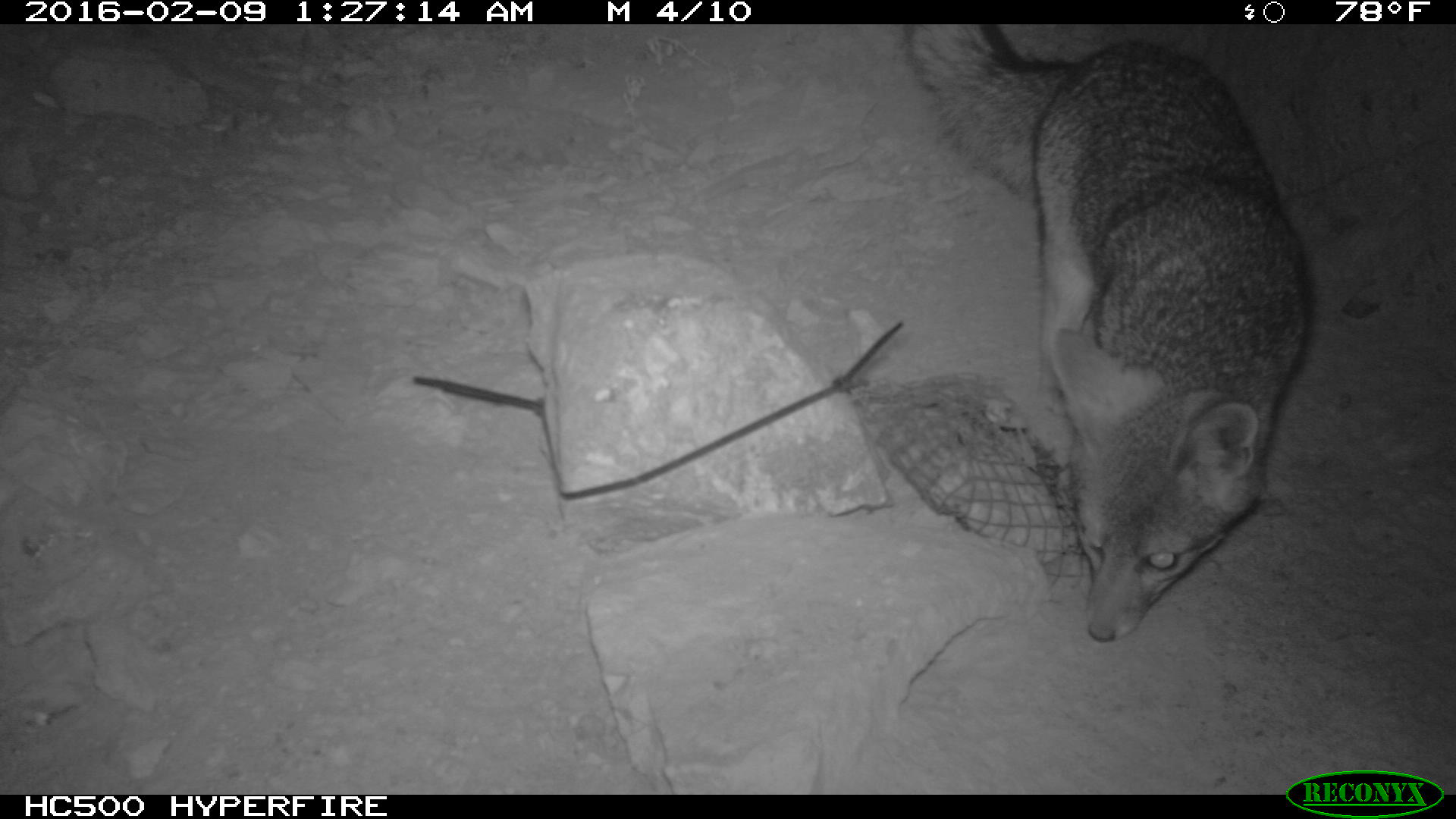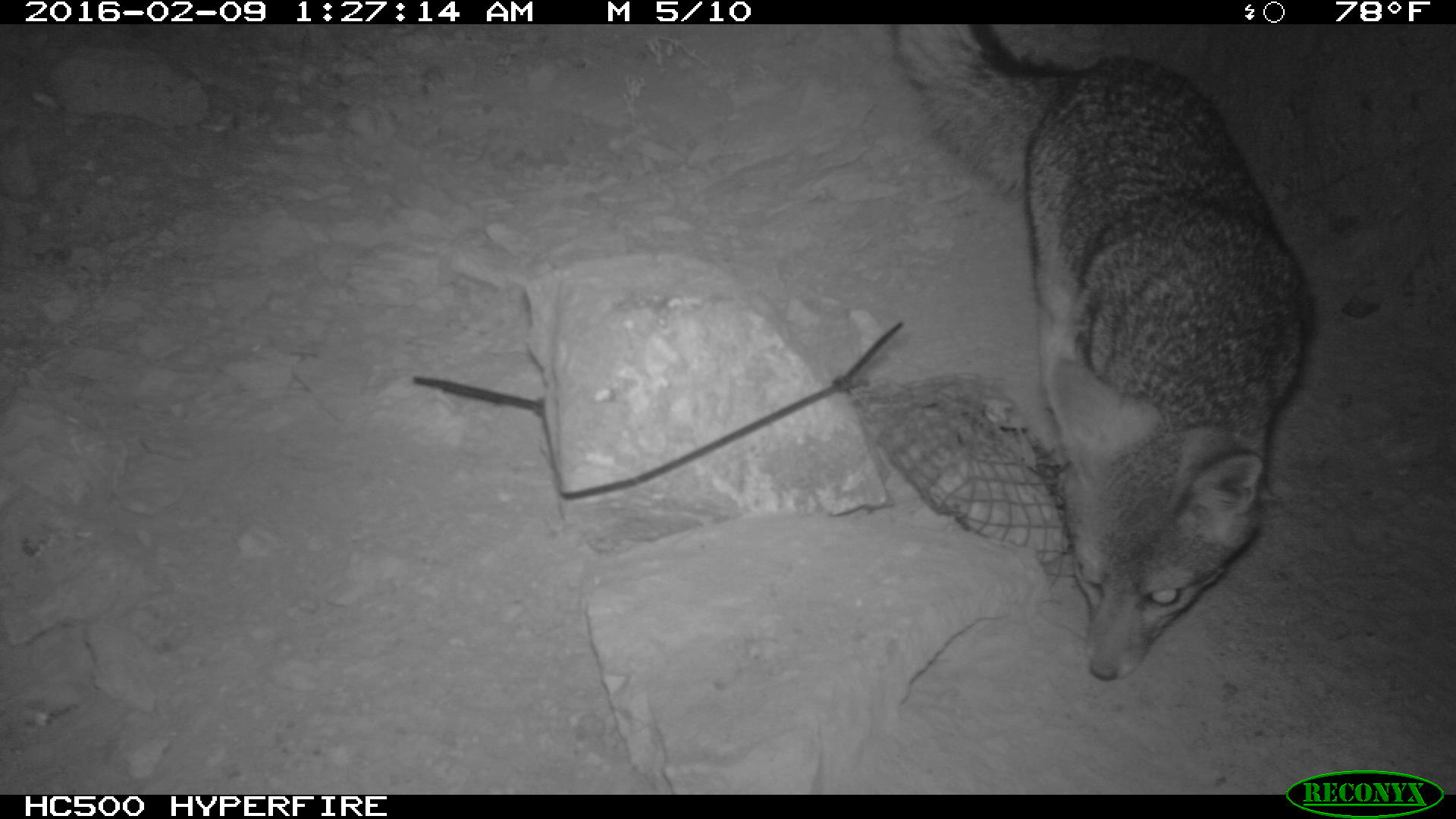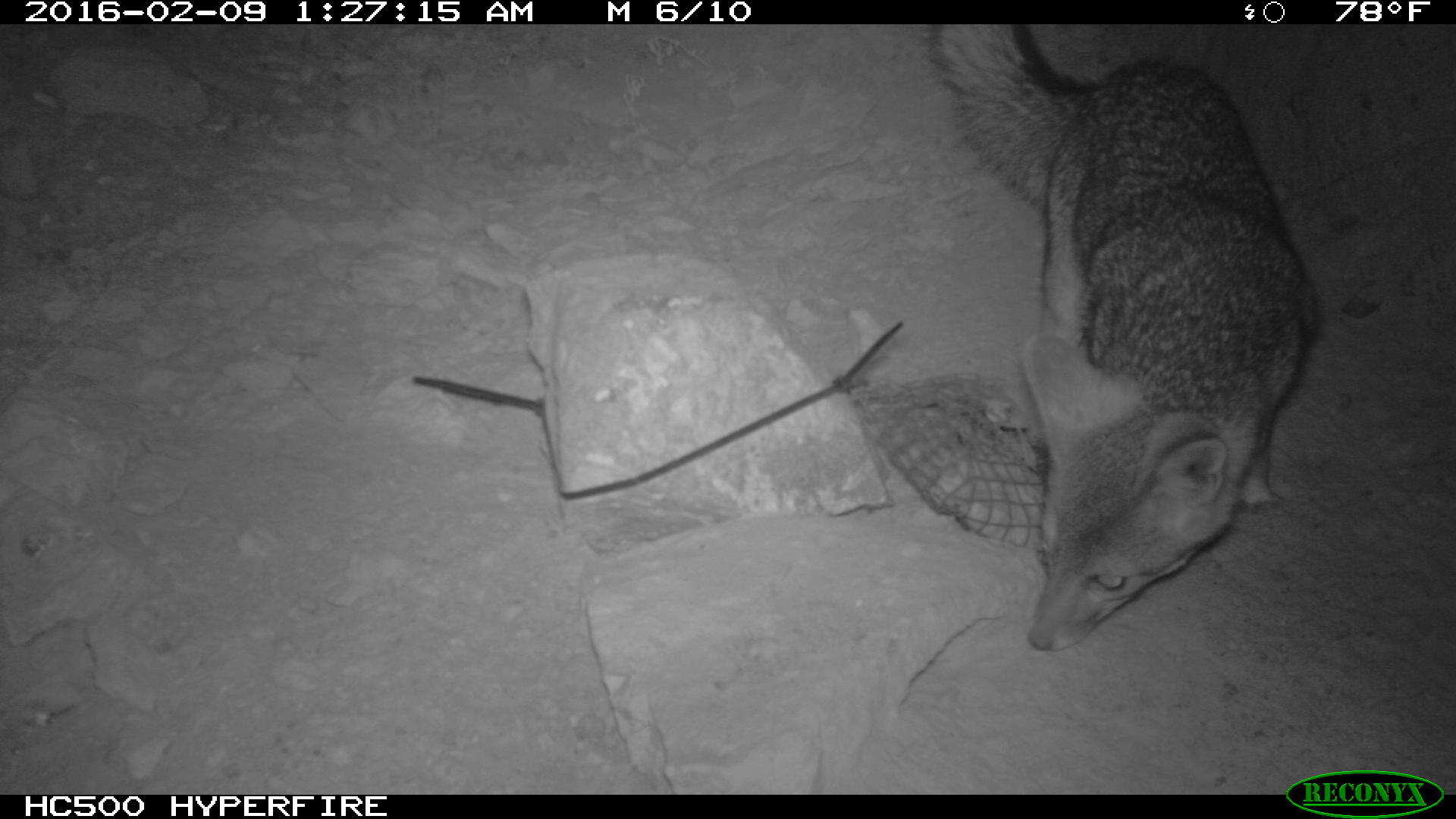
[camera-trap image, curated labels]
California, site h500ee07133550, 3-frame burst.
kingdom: Animalia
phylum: Chordata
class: Mammalia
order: Carnivora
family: Canidae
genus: Urocyon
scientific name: Urocyon littoralis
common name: island fox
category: fox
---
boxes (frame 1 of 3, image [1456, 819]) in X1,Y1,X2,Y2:
fox: 897,23,1319,643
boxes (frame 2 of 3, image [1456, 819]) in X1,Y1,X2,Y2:
fox: 890,24,1312,681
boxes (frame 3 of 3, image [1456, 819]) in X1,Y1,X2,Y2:
fox: 927,25,1319,648